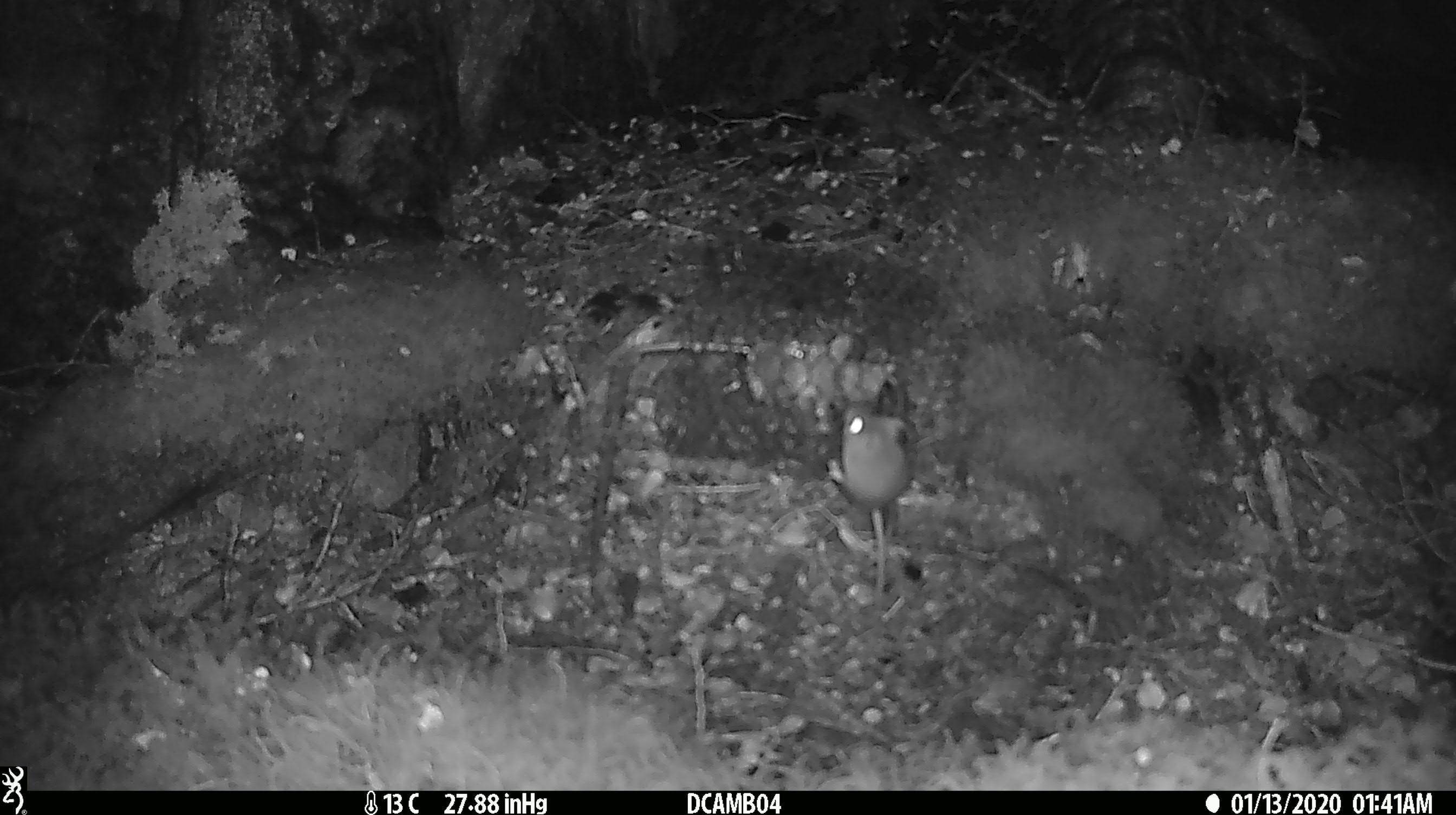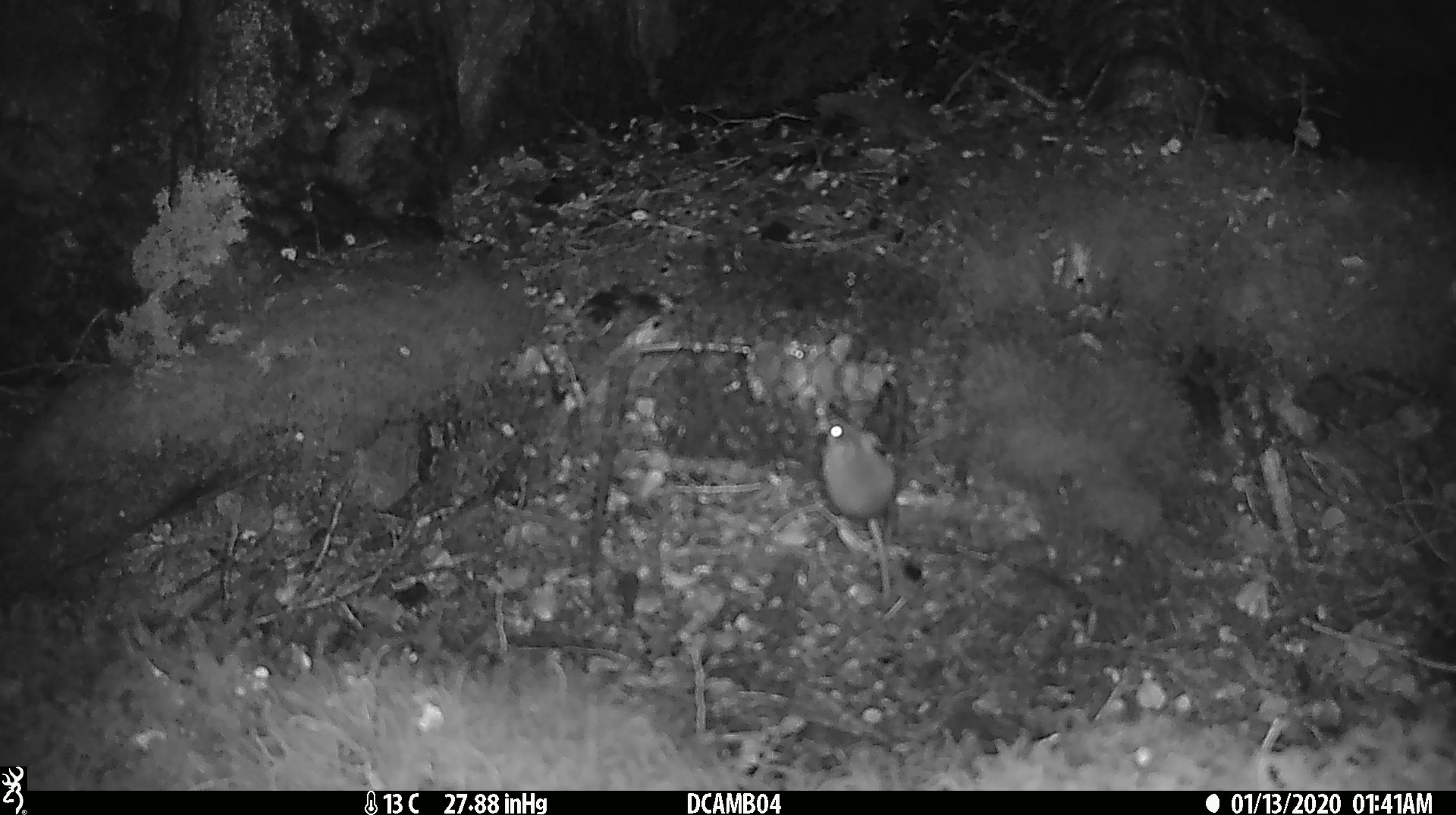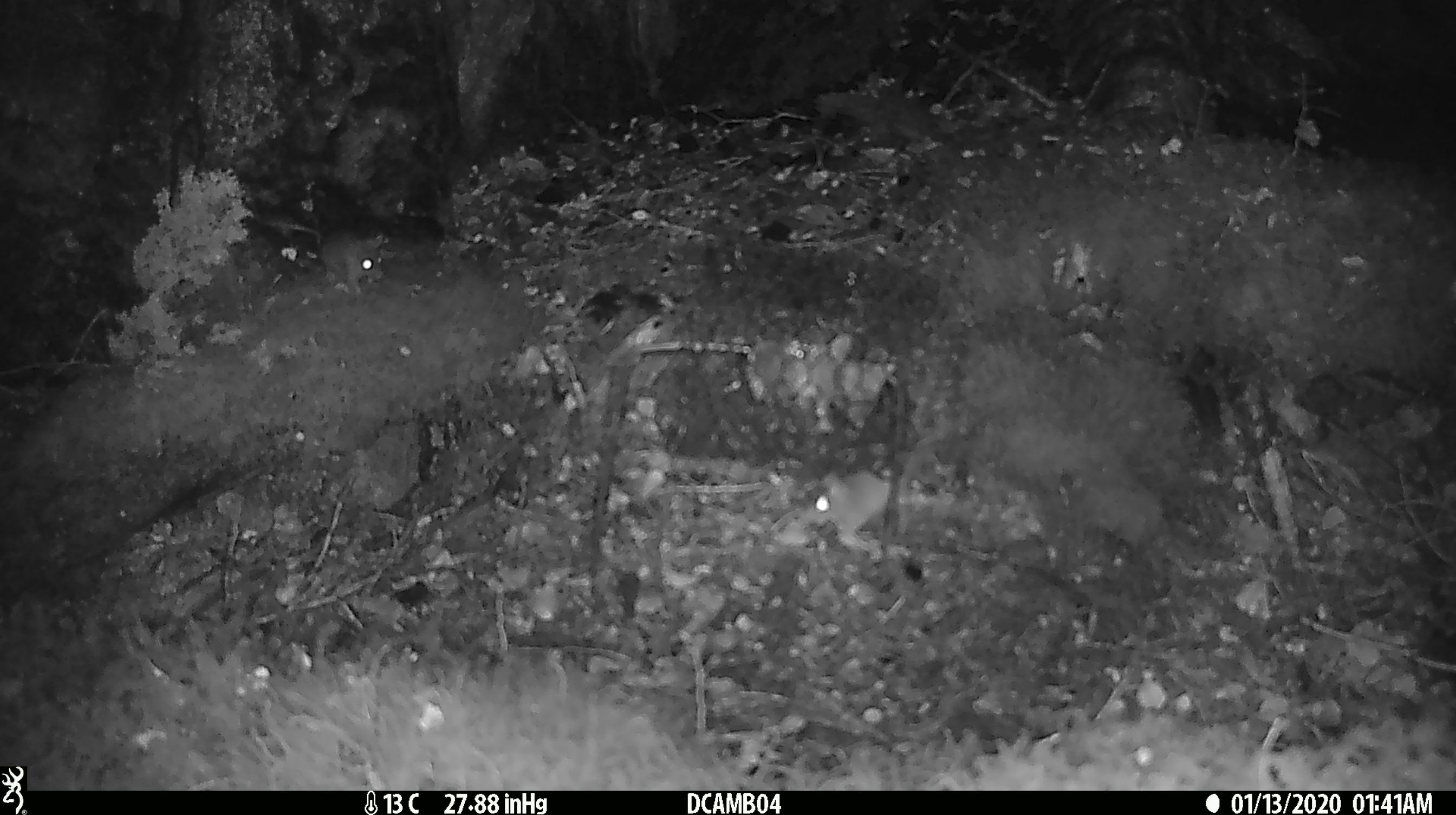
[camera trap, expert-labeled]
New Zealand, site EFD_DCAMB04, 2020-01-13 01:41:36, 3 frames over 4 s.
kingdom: Animalia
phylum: Chordata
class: Mammalia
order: Rodentia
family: Muridae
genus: Mus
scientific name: Mus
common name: mouse